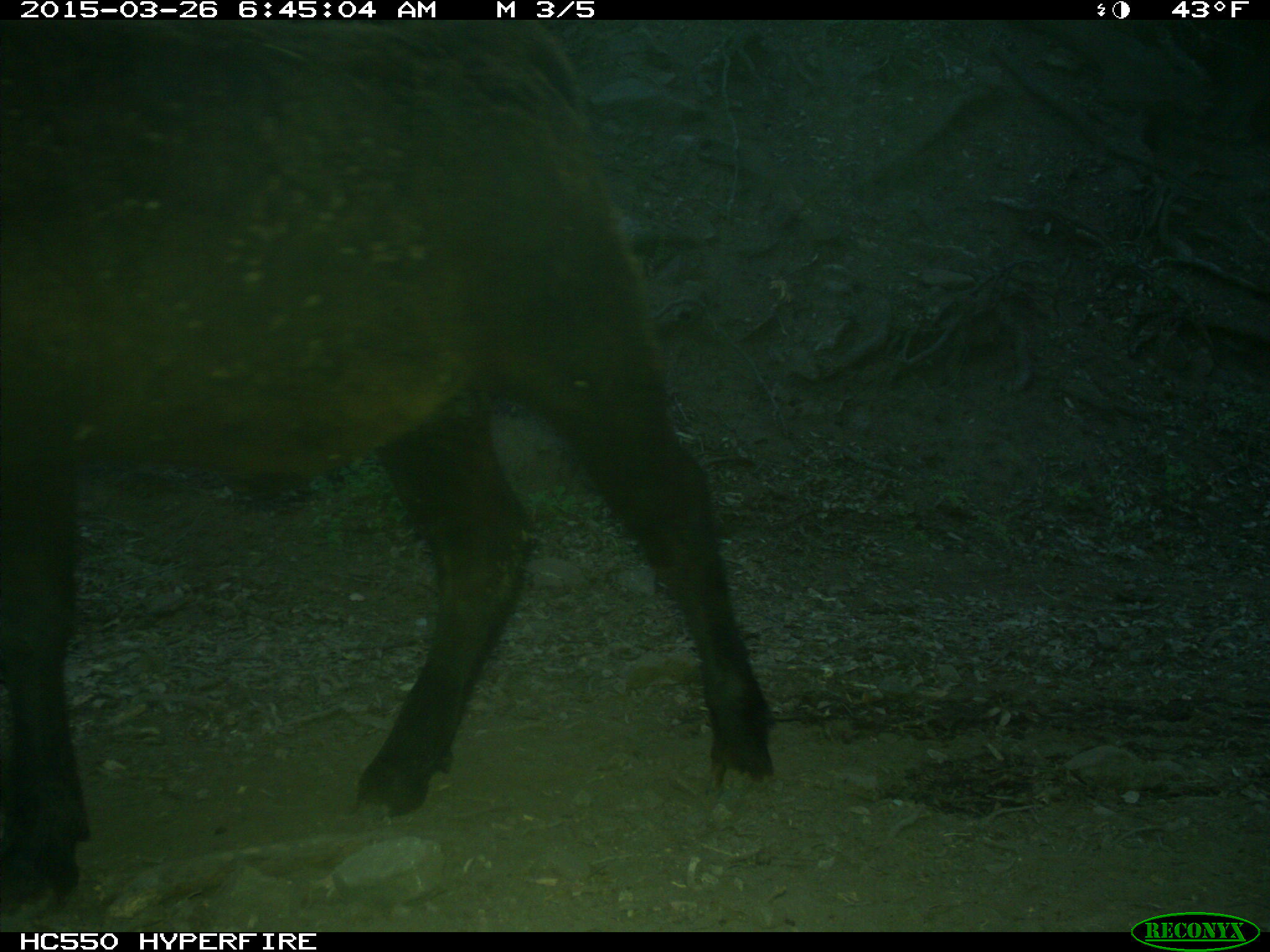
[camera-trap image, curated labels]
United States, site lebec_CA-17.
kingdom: Animalia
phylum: Chordata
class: Mammalia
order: Artiodactyla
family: Bovidae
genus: Bos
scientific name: Bos taurus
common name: domestic cow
Bos taurus (domestic cow).